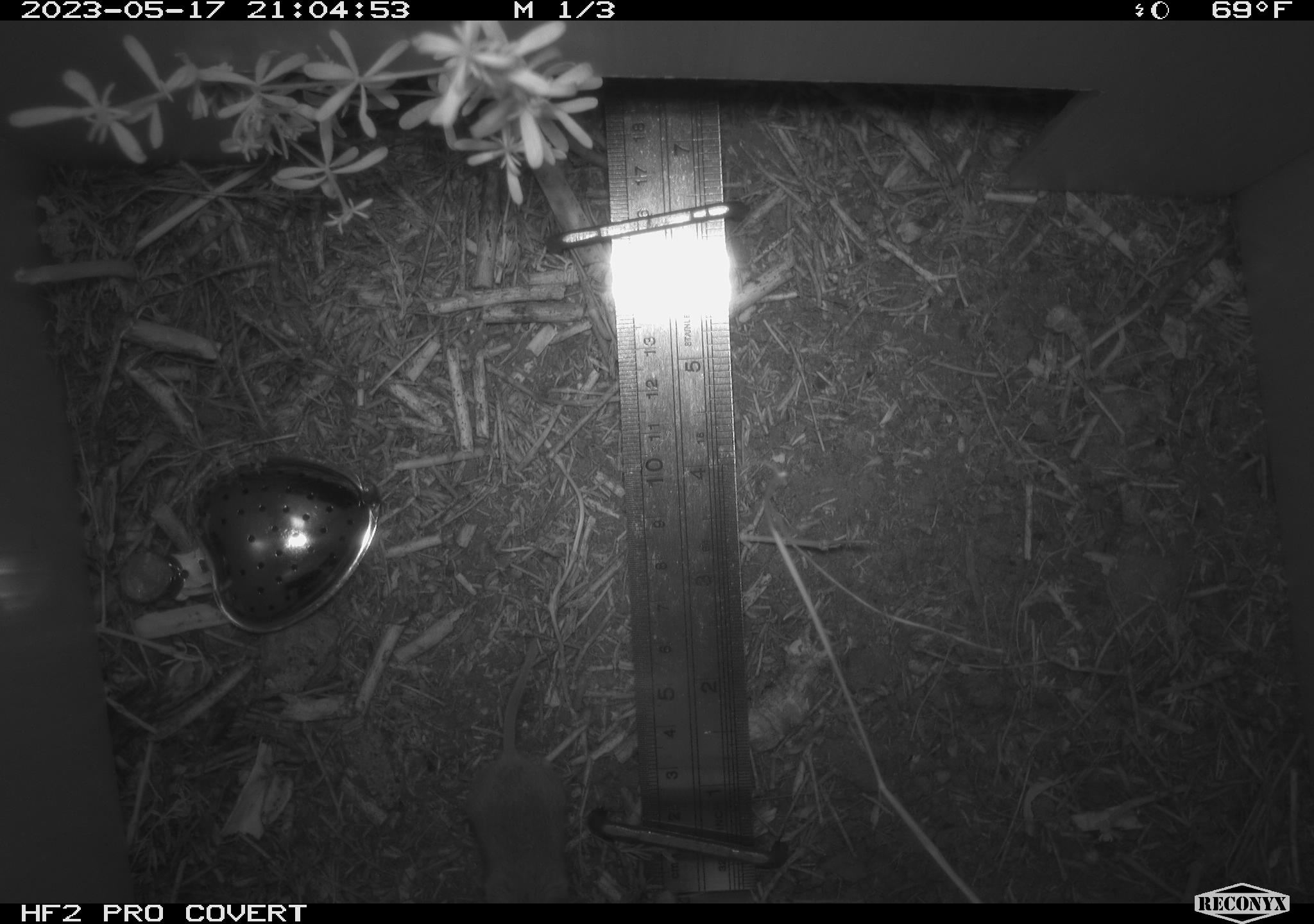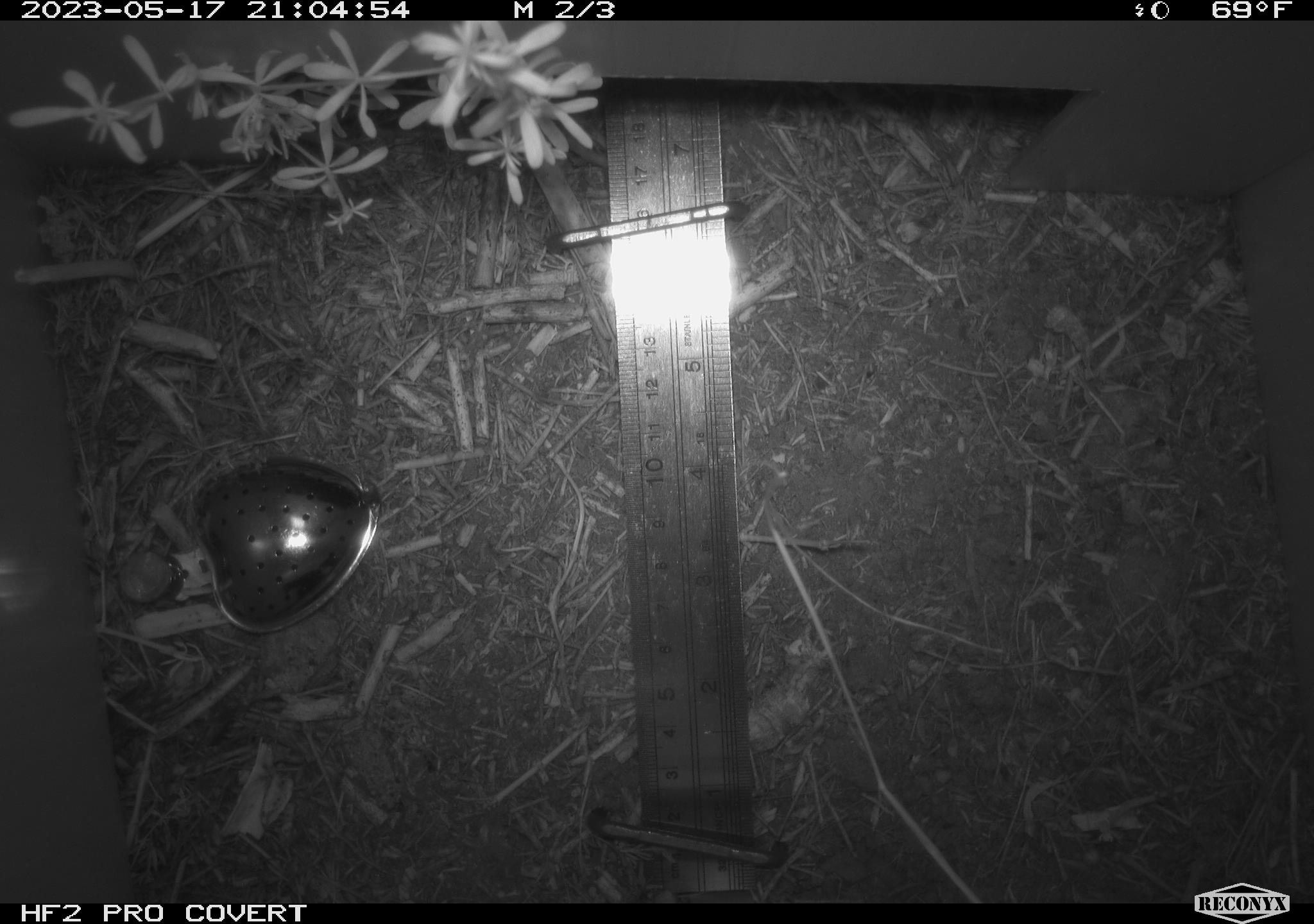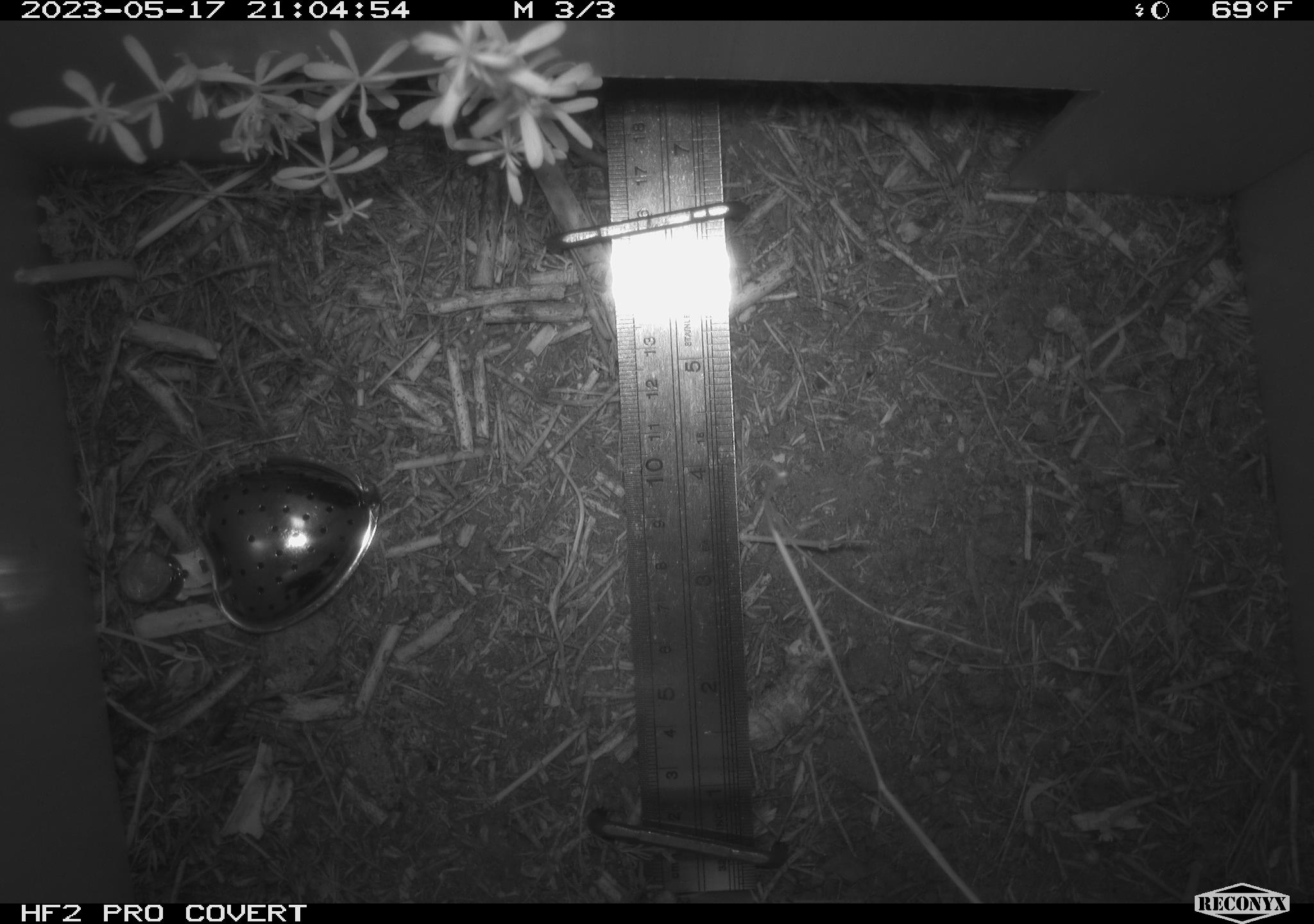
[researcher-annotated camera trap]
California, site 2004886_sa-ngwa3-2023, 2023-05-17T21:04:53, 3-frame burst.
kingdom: Animalia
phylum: Chordata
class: Mammalia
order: Rodentia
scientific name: Rodentia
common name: mouse species